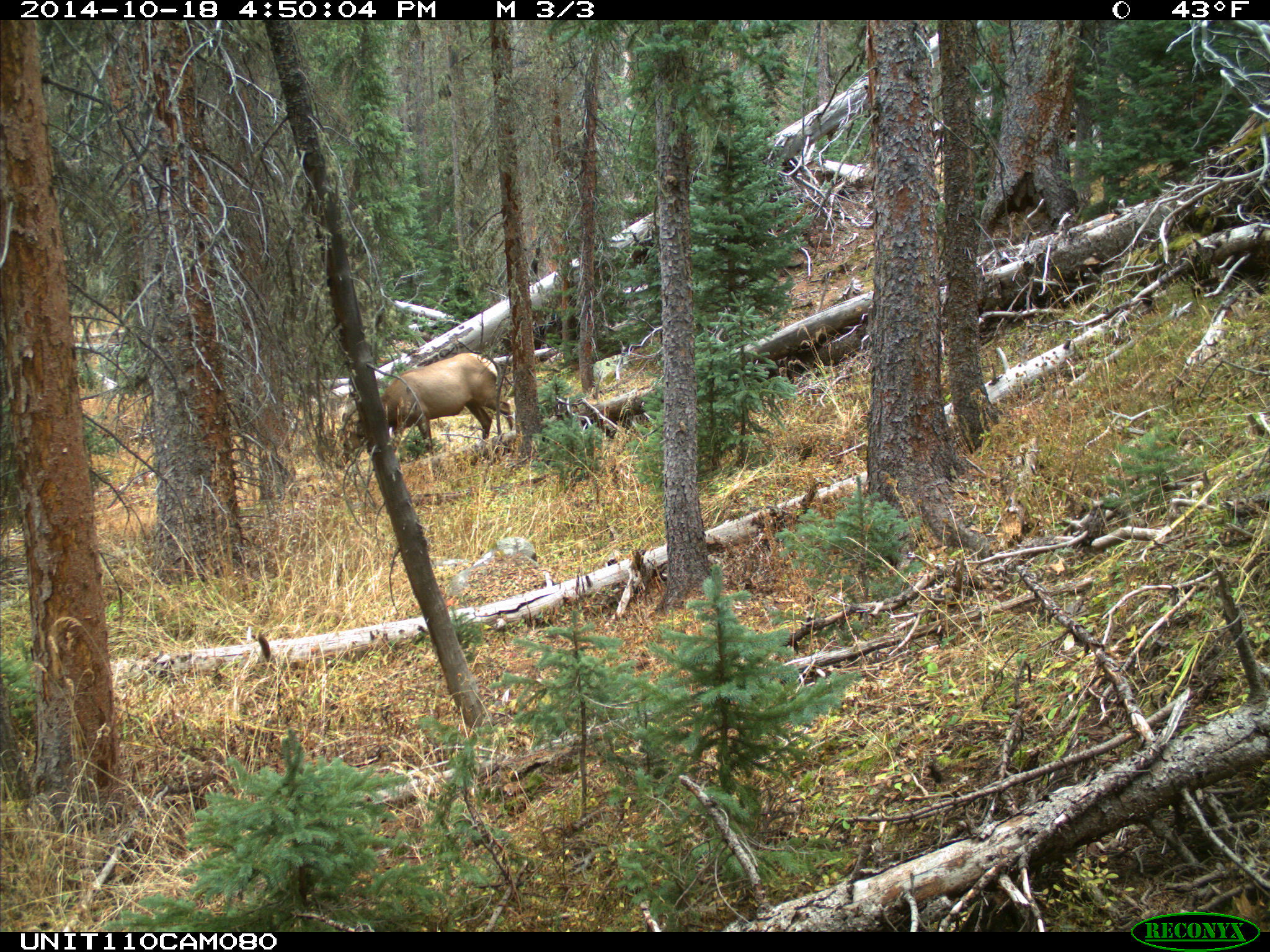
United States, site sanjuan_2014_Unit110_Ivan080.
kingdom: Animalia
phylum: Chordata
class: Mammalia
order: Artiodactyla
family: Cervidae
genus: Cervus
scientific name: Cervus elaphus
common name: red deer